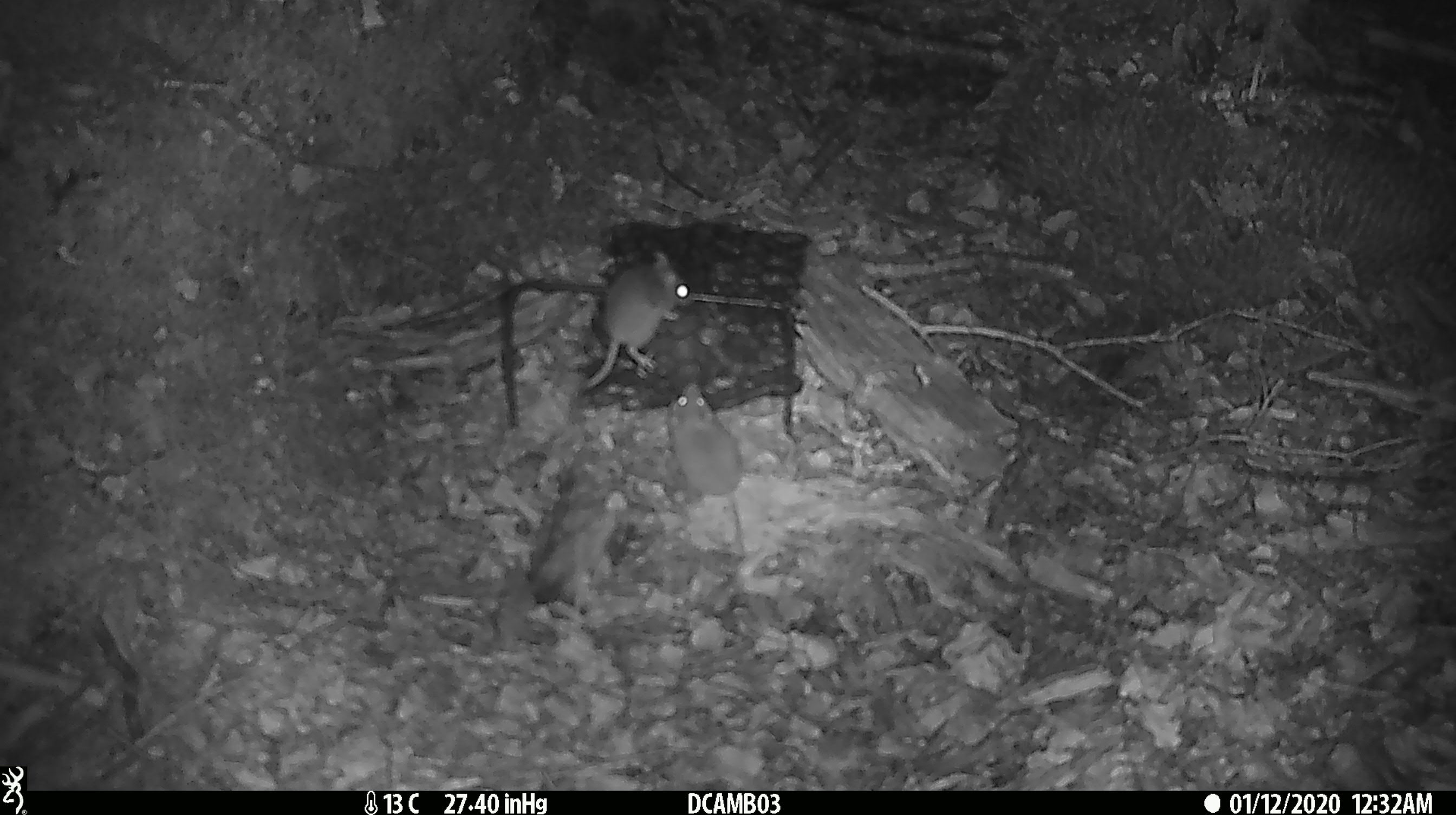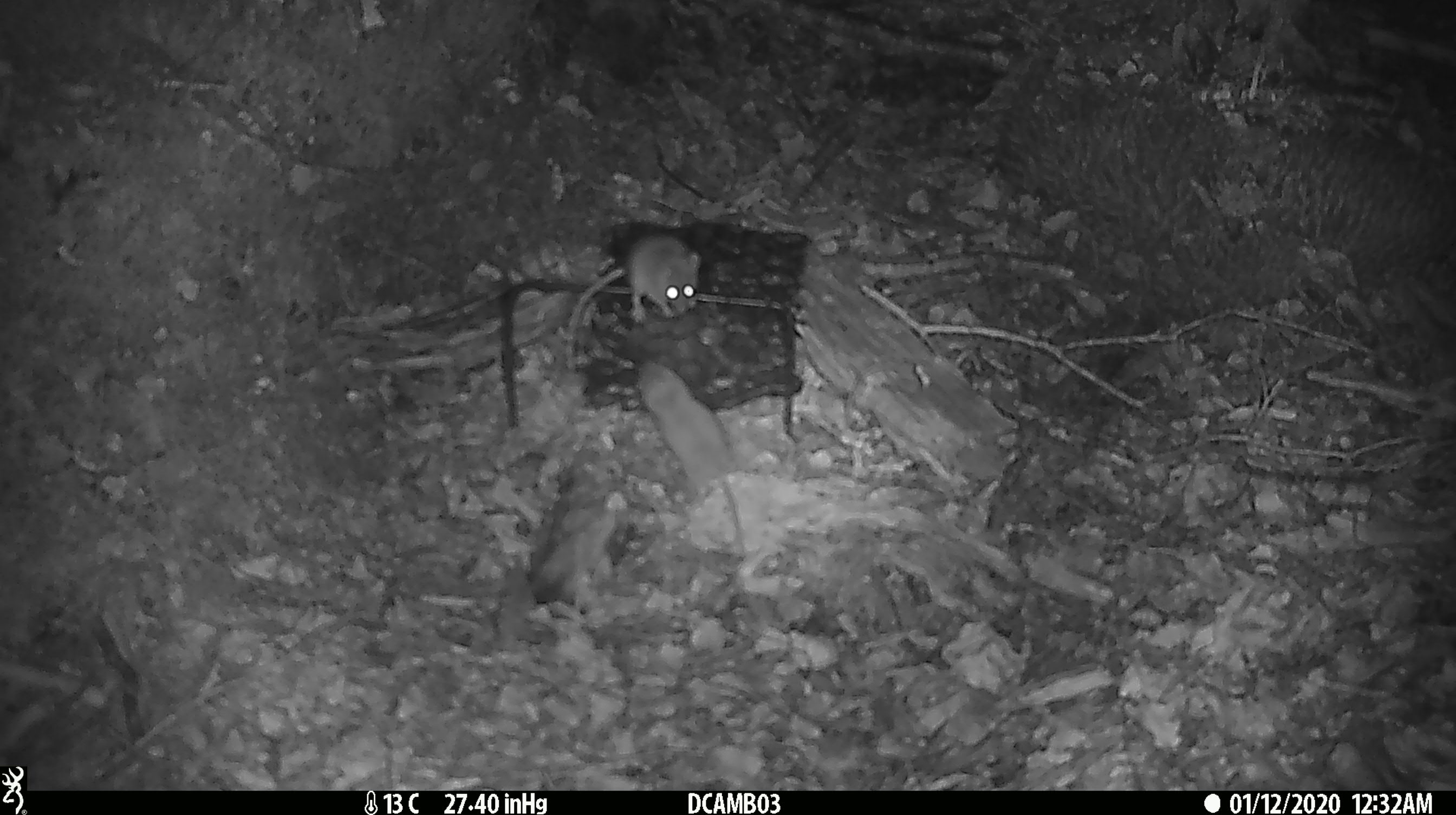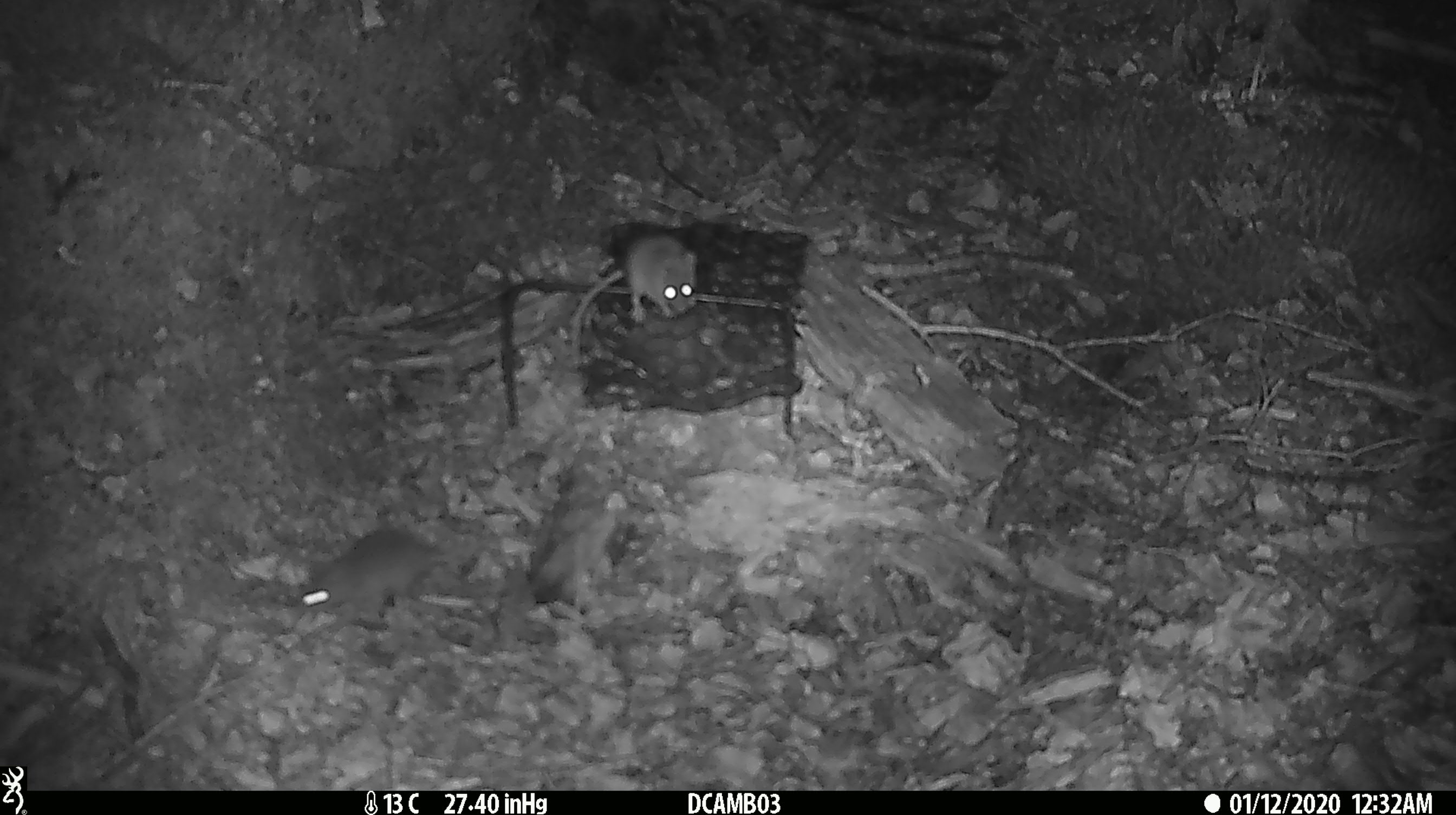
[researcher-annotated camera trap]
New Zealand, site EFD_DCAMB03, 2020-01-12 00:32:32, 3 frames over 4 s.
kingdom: Animalia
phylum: Chordata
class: Mammalia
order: Rodentia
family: Muridae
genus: Mus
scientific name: Mus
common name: mouse